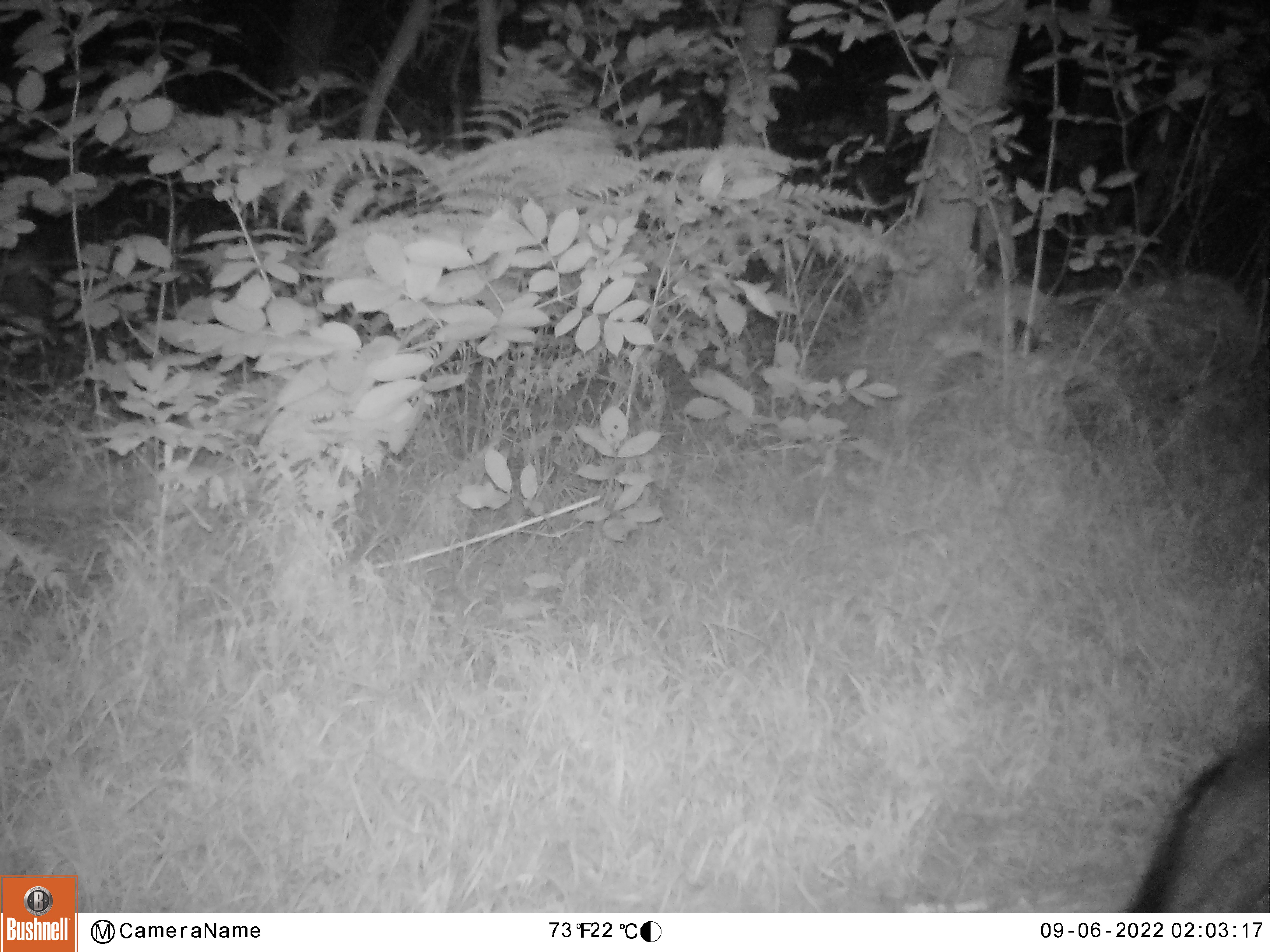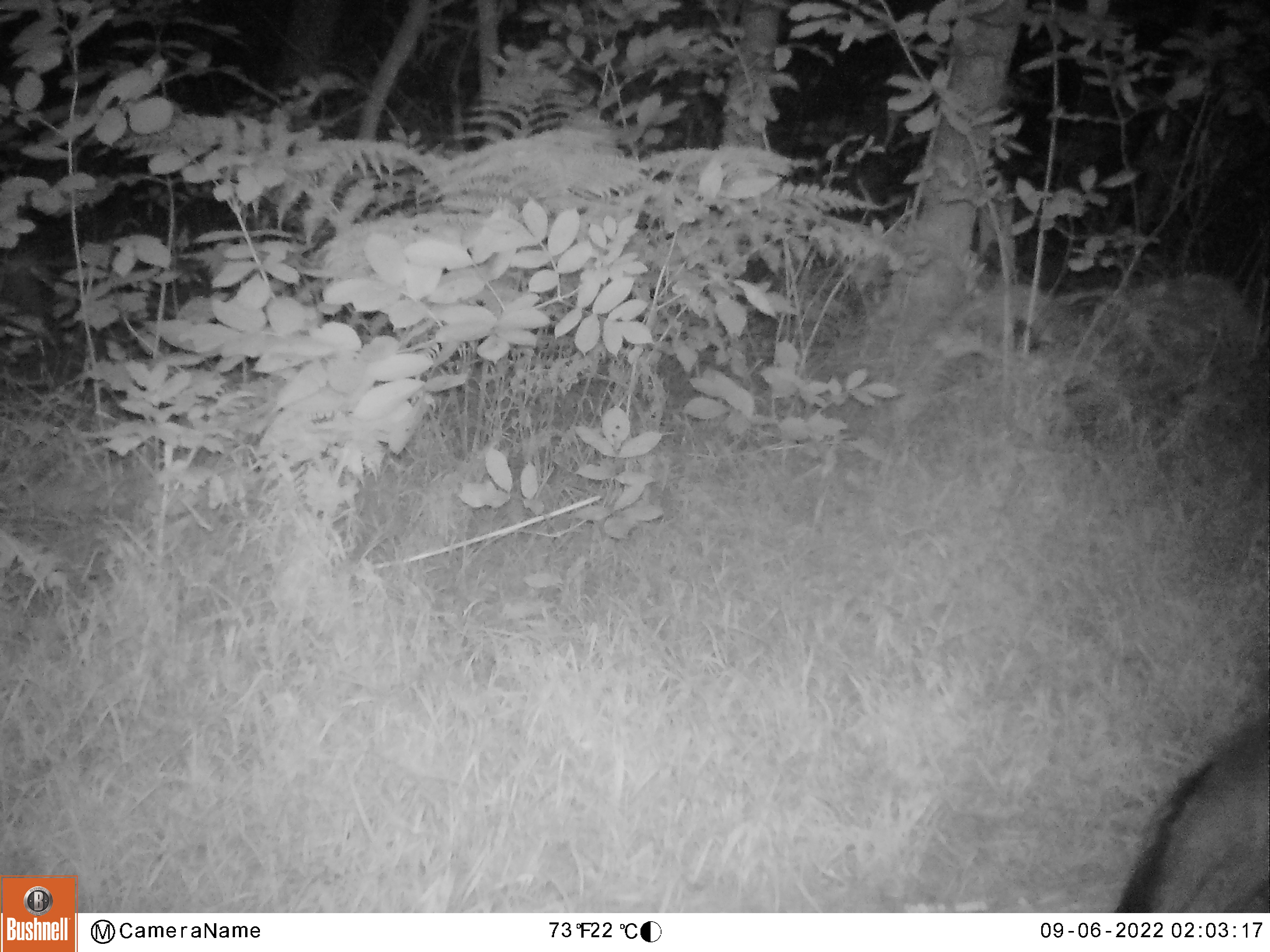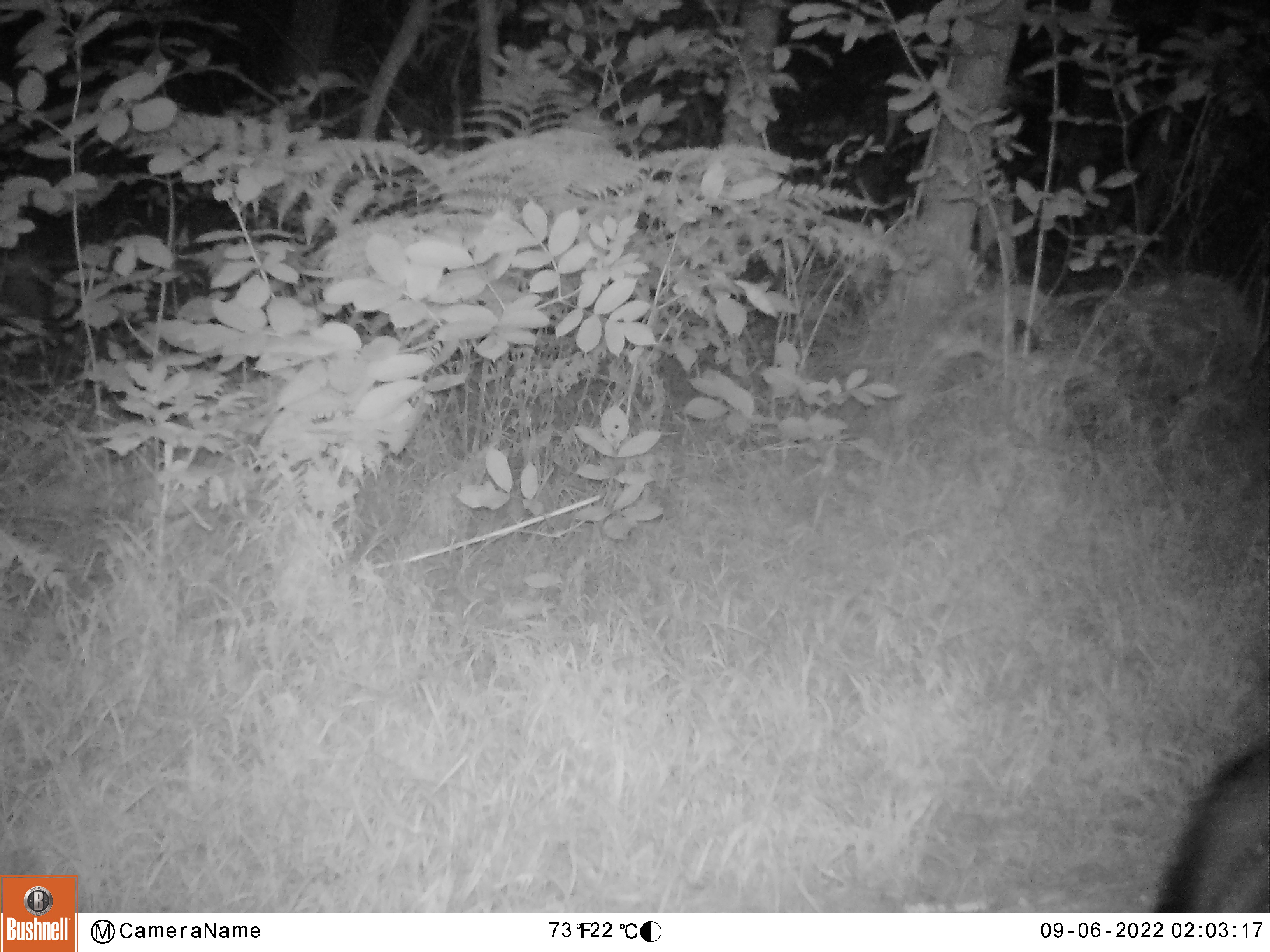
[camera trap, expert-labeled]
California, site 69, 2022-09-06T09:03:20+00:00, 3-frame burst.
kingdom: Animalia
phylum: Chordata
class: Mammalia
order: Carnivora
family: Canidae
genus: Urocyon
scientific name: Urocyon cinereoargenteus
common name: gray fox